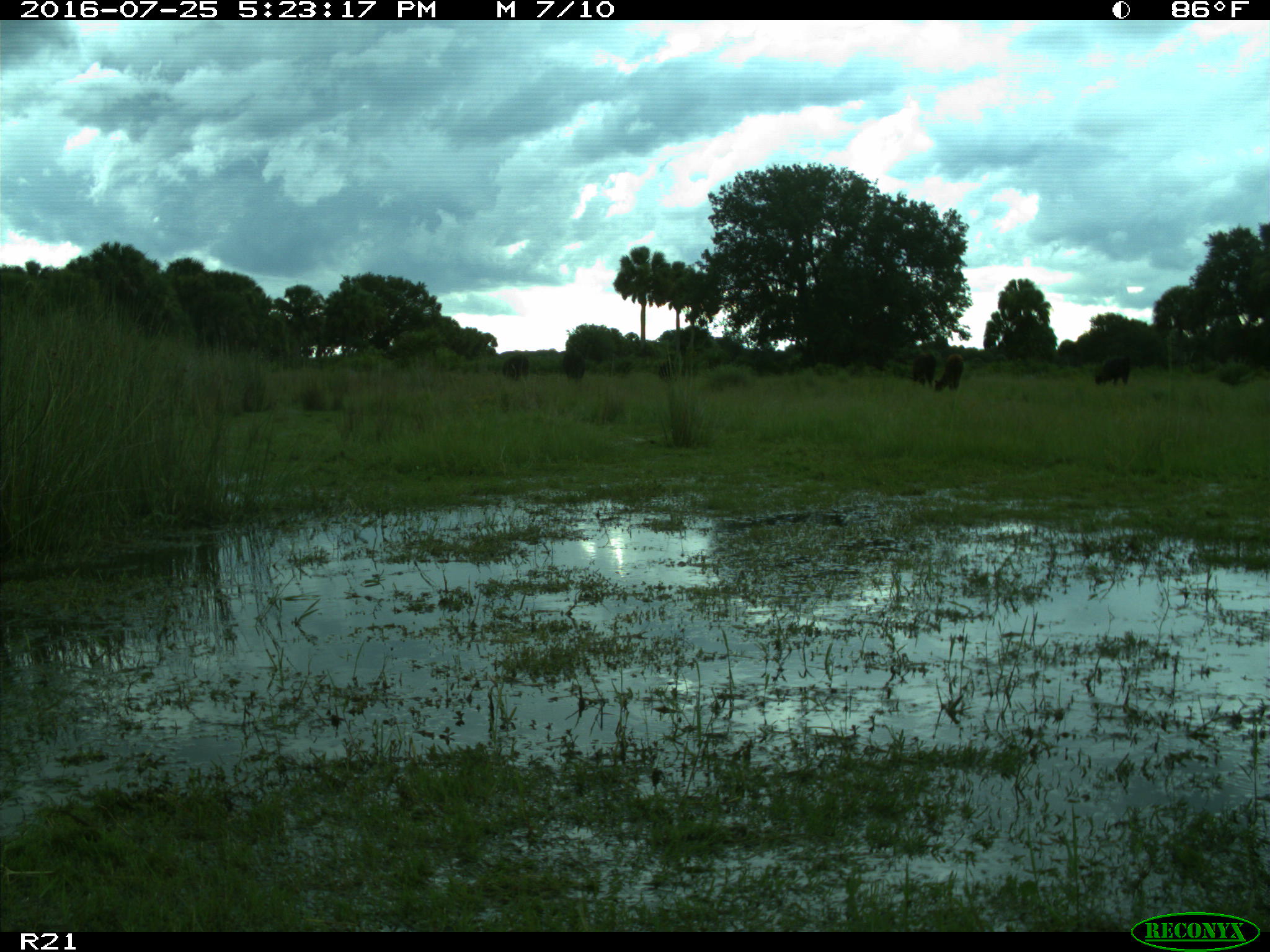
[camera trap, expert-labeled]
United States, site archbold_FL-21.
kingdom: Animalia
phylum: Chordata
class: Mammalia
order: Artiodactyla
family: Bovidae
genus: Bos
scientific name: Bos taurus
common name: domestic cow